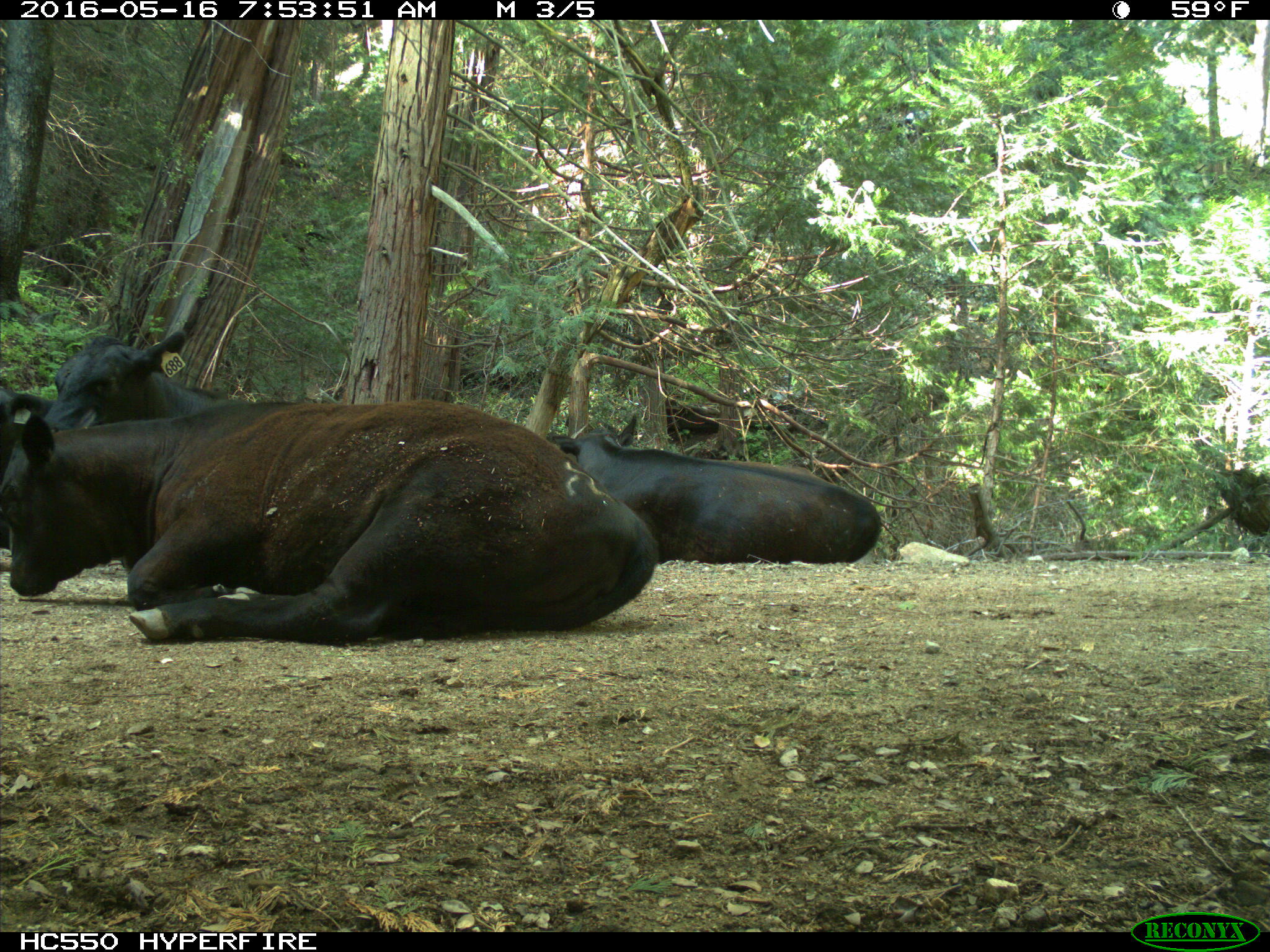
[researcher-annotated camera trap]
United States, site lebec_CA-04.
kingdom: Animalia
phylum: Chordata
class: Mammalia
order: Artiodactyla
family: Bovidae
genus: Bos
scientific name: Bos taurus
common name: domestic cow